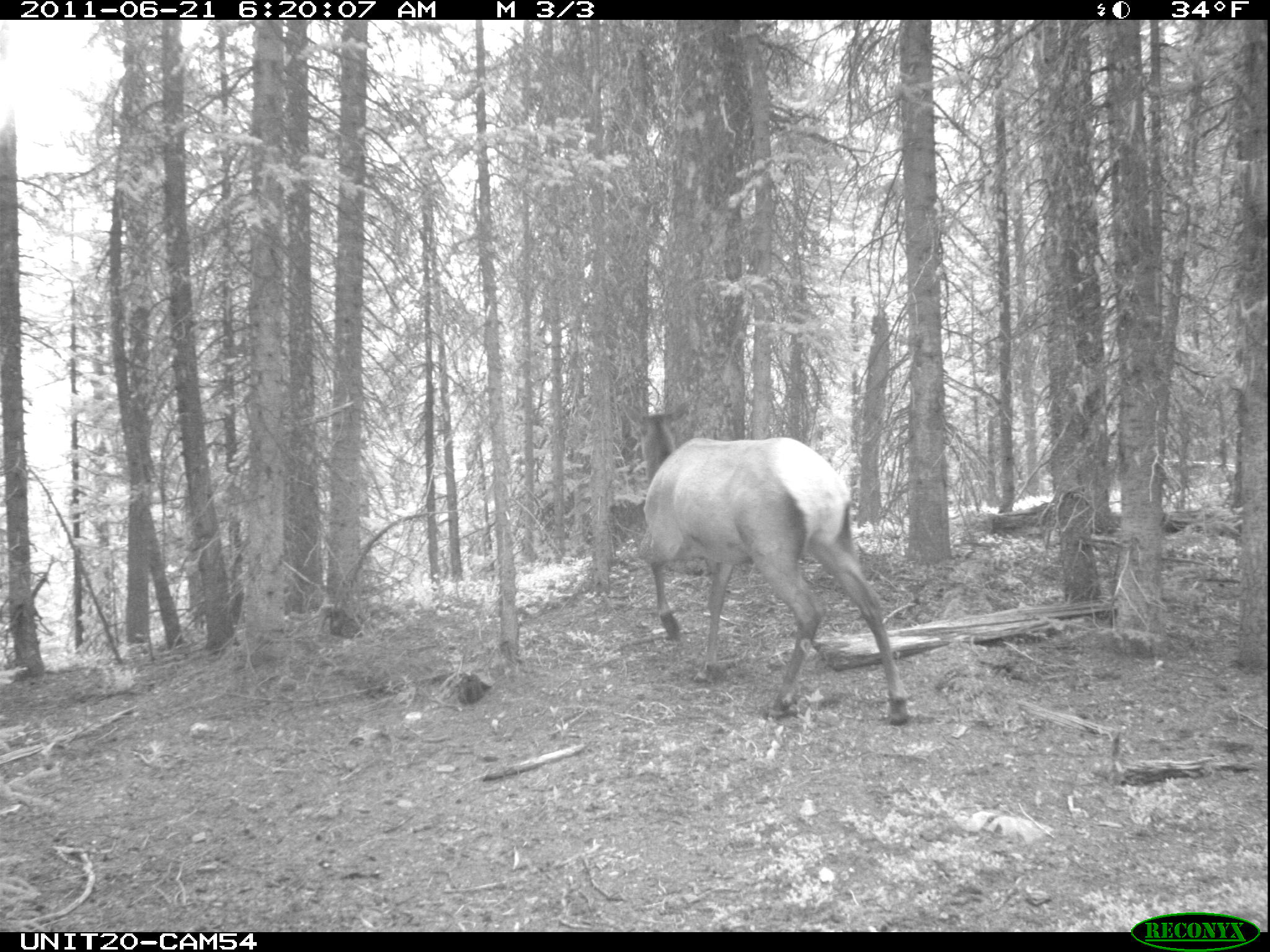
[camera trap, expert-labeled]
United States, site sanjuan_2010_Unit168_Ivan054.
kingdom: Animalia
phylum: Chordata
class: Mammalia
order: Artiodactyla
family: Cervidae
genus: Cervus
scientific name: Cervus elaphus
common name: red deer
Cervus elaphus (red deer).